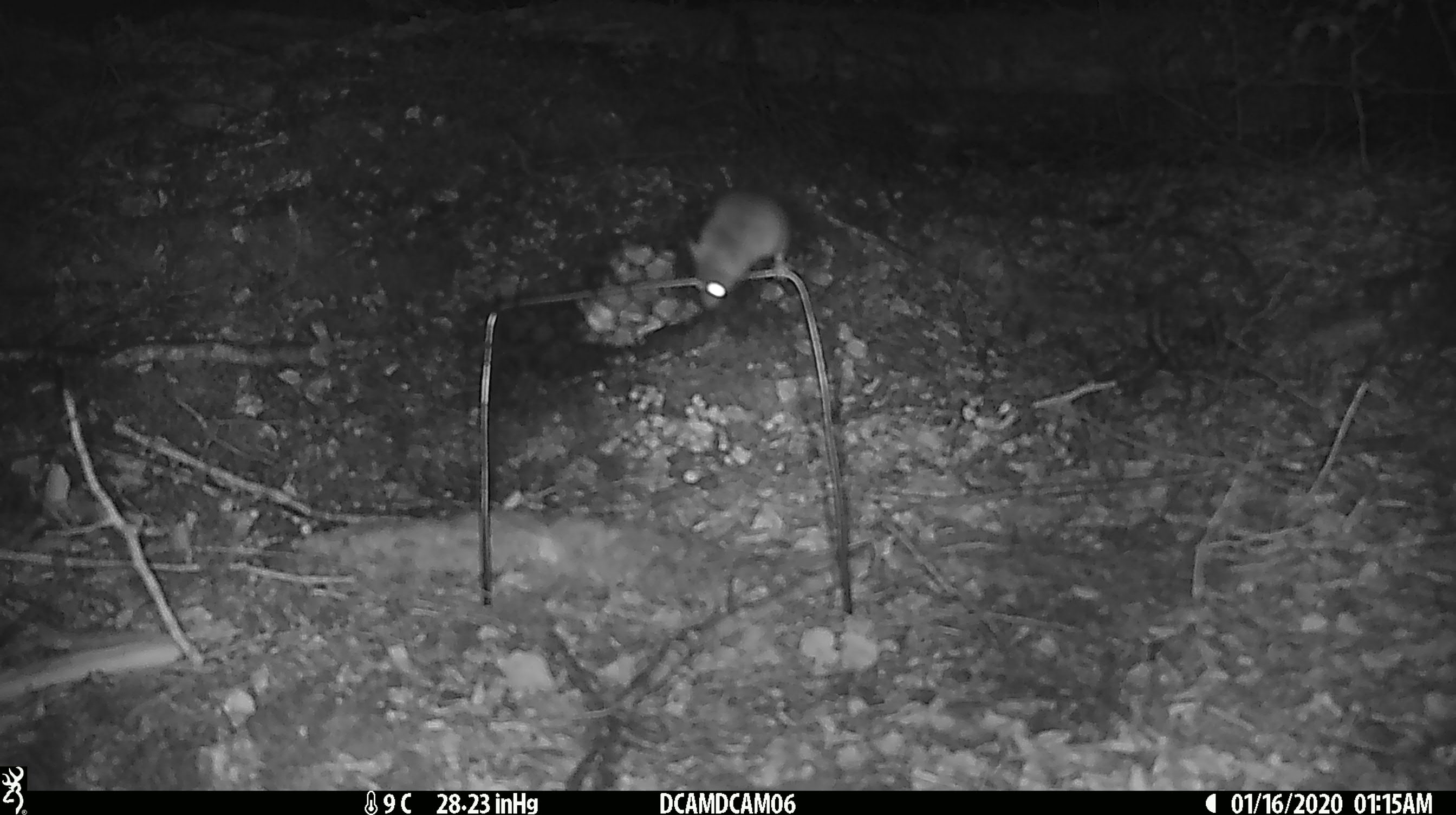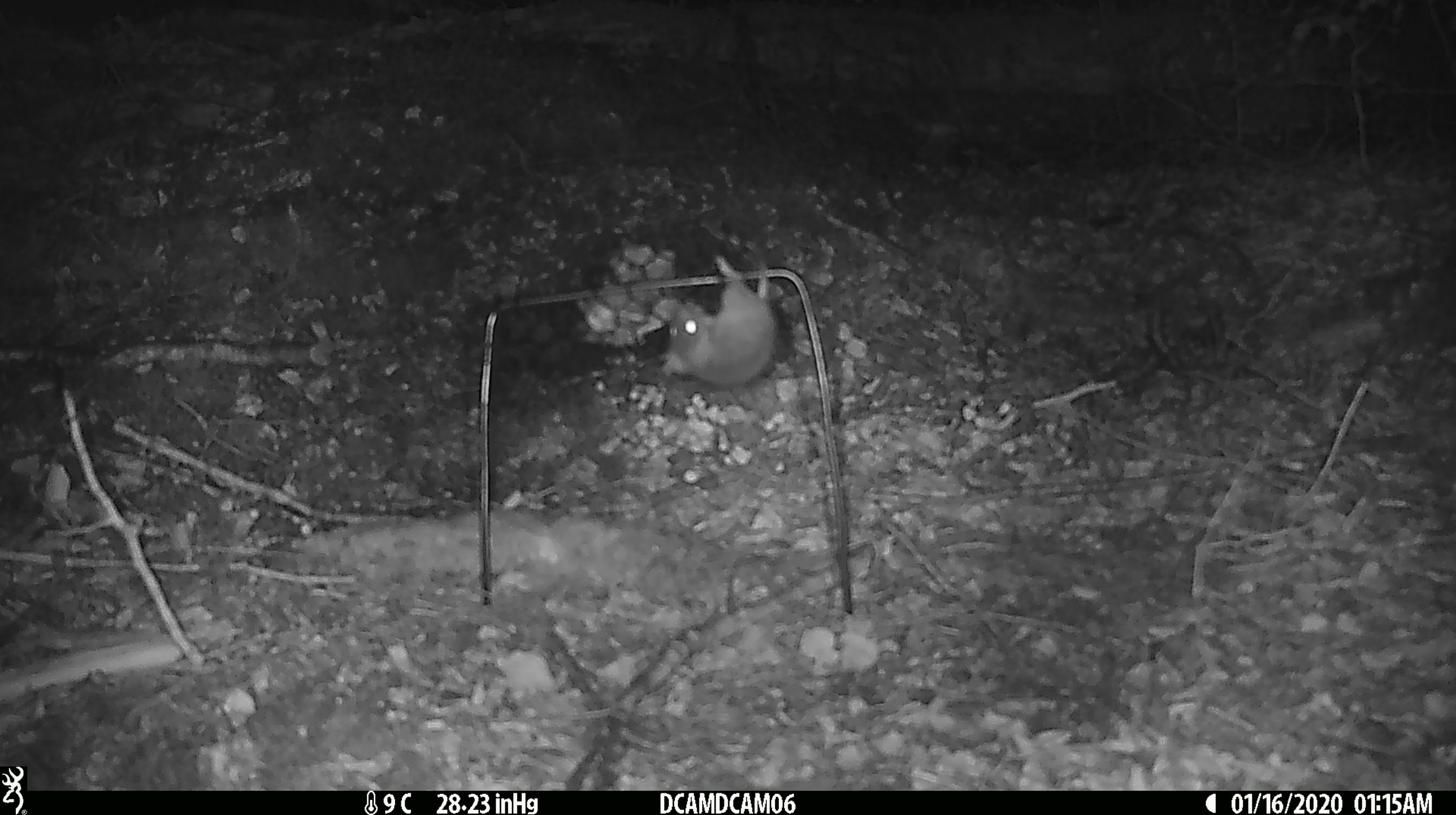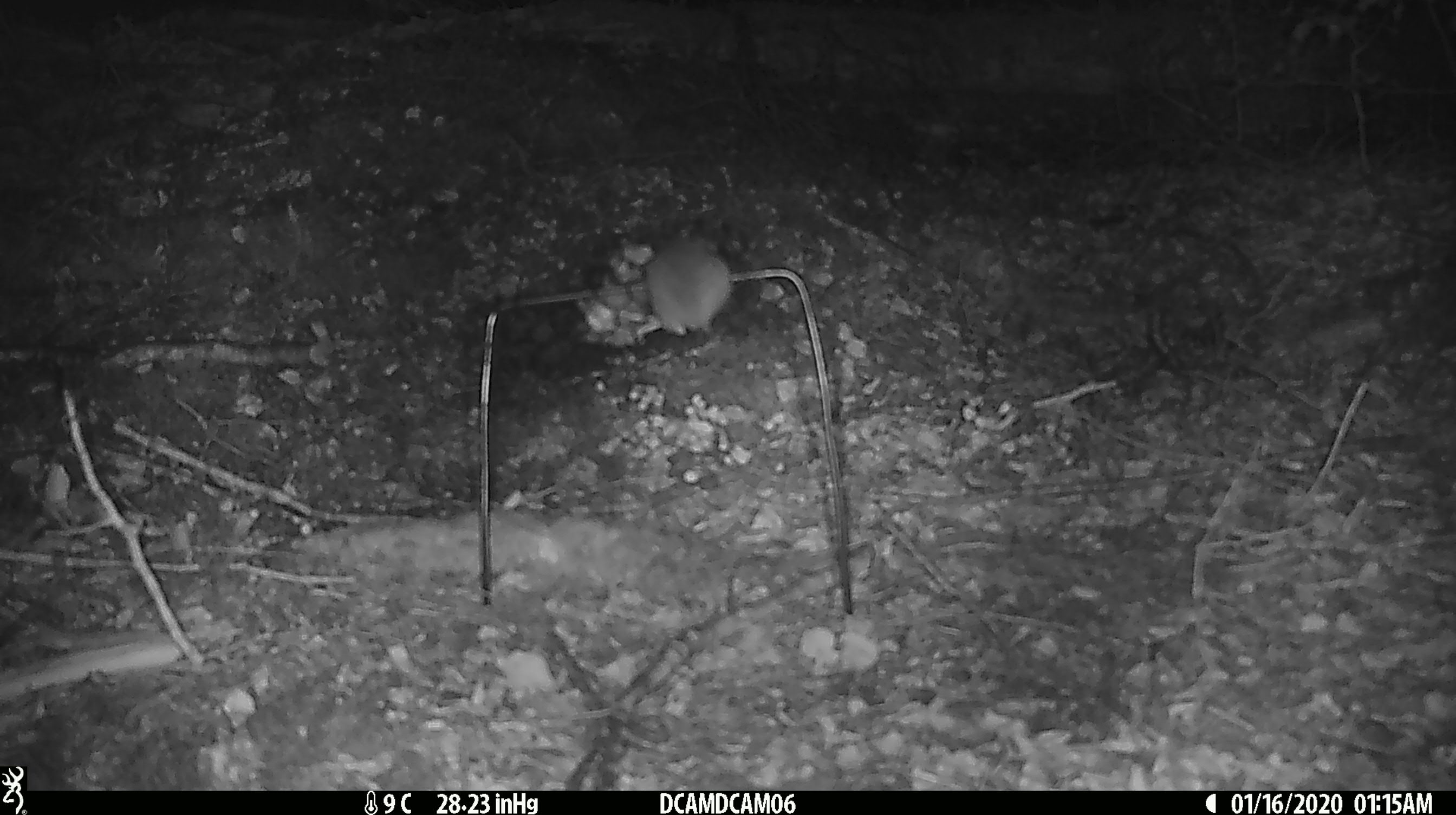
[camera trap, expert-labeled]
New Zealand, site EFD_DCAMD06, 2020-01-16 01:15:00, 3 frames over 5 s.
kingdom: Animalia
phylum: Chordata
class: Mammalia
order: Rodentia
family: Muridae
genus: Mus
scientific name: Mus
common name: mouse